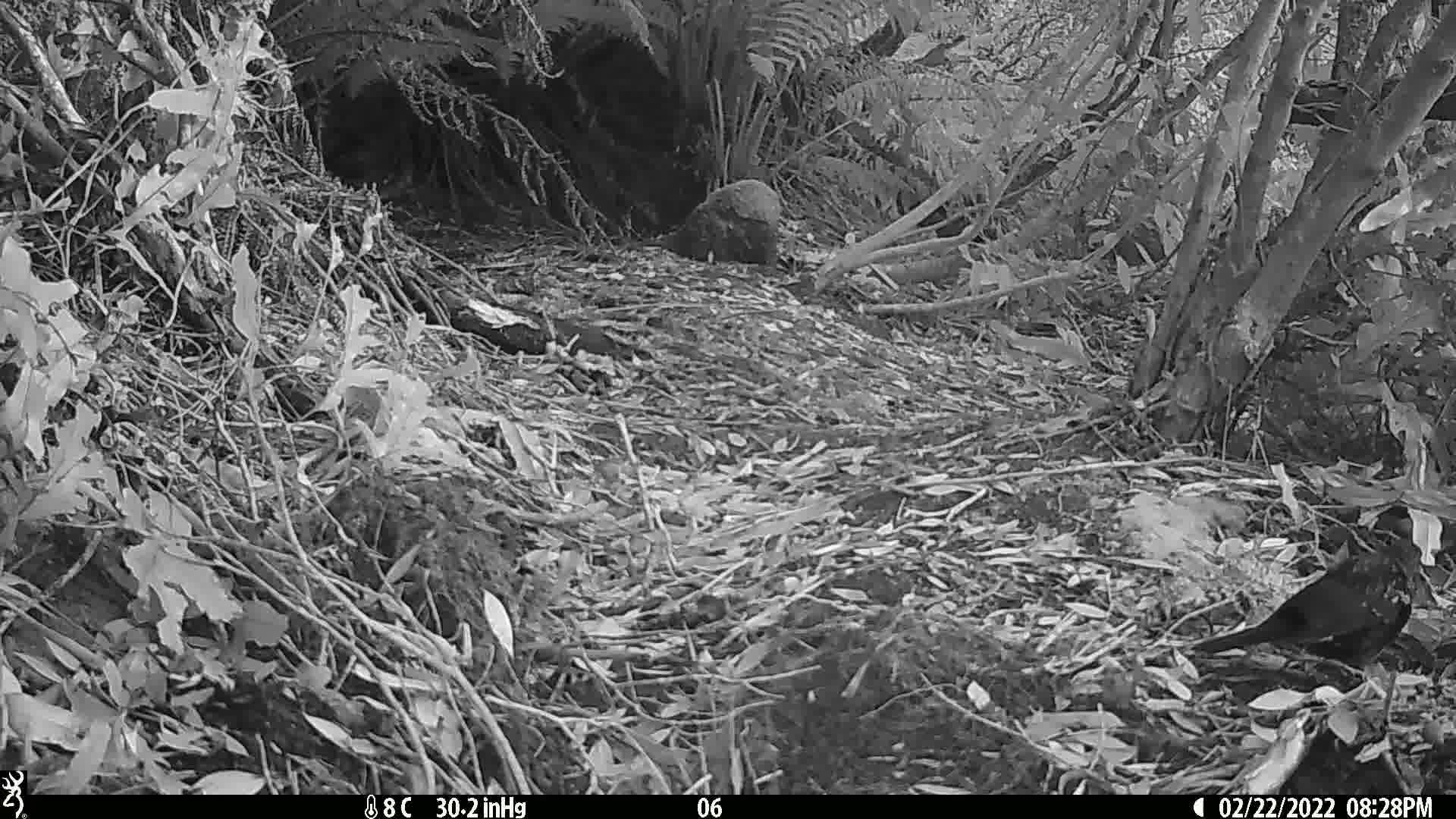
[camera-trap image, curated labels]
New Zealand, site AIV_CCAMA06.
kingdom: Animalia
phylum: Chordata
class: Aves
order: Passeriformes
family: Turdidae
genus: Turdus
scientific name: Turdus merula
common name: eurasian blackbird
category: blackbird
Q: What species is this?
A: Blackbird (eurasian blackbird) (Turdus merula).